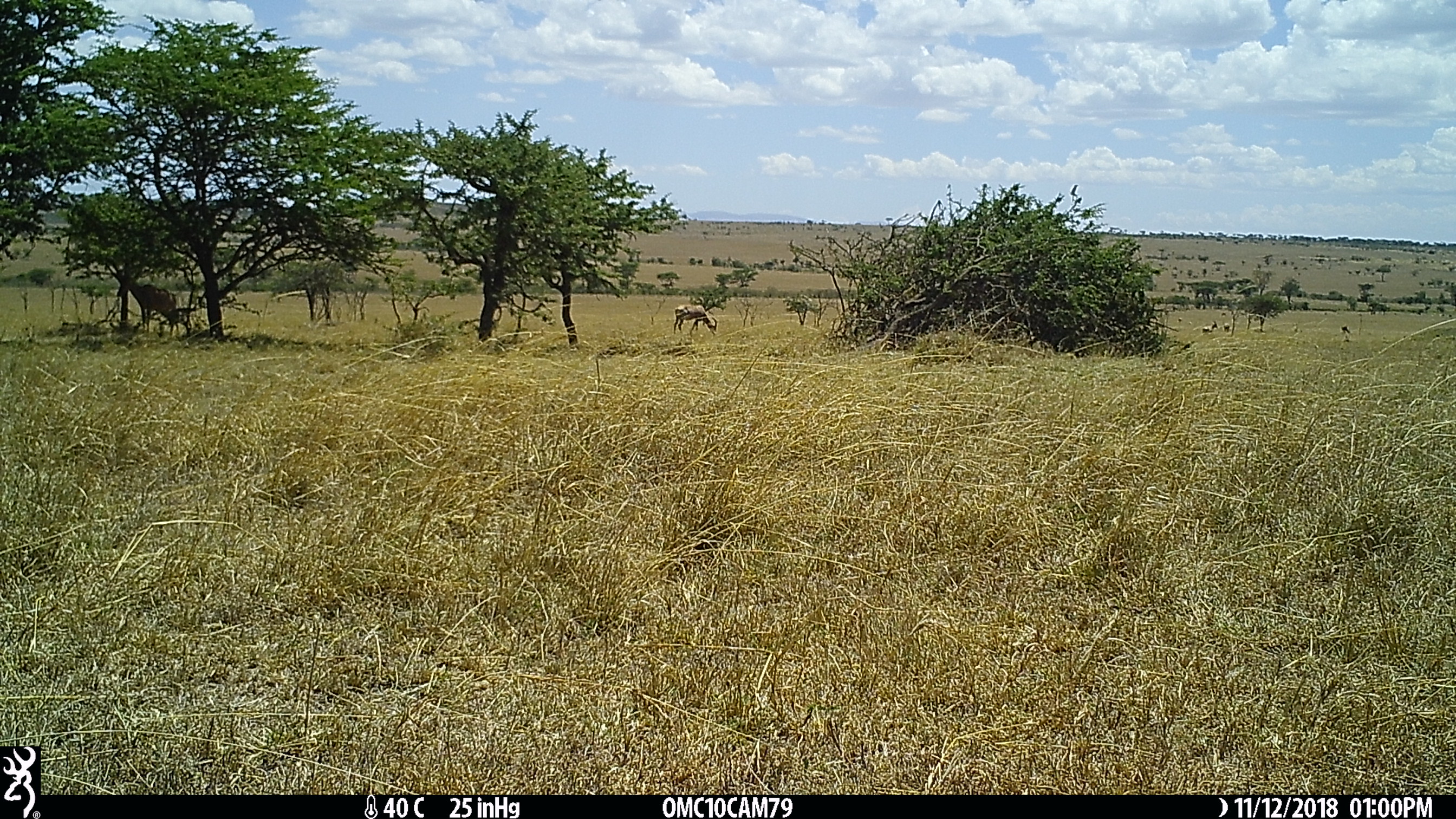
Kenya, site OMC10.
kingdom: Animalia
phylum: Chordata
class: Mammalia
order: Artiodactyla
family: Bovidae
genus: Damaliscus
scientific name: Damaliscus lunatus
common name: topi